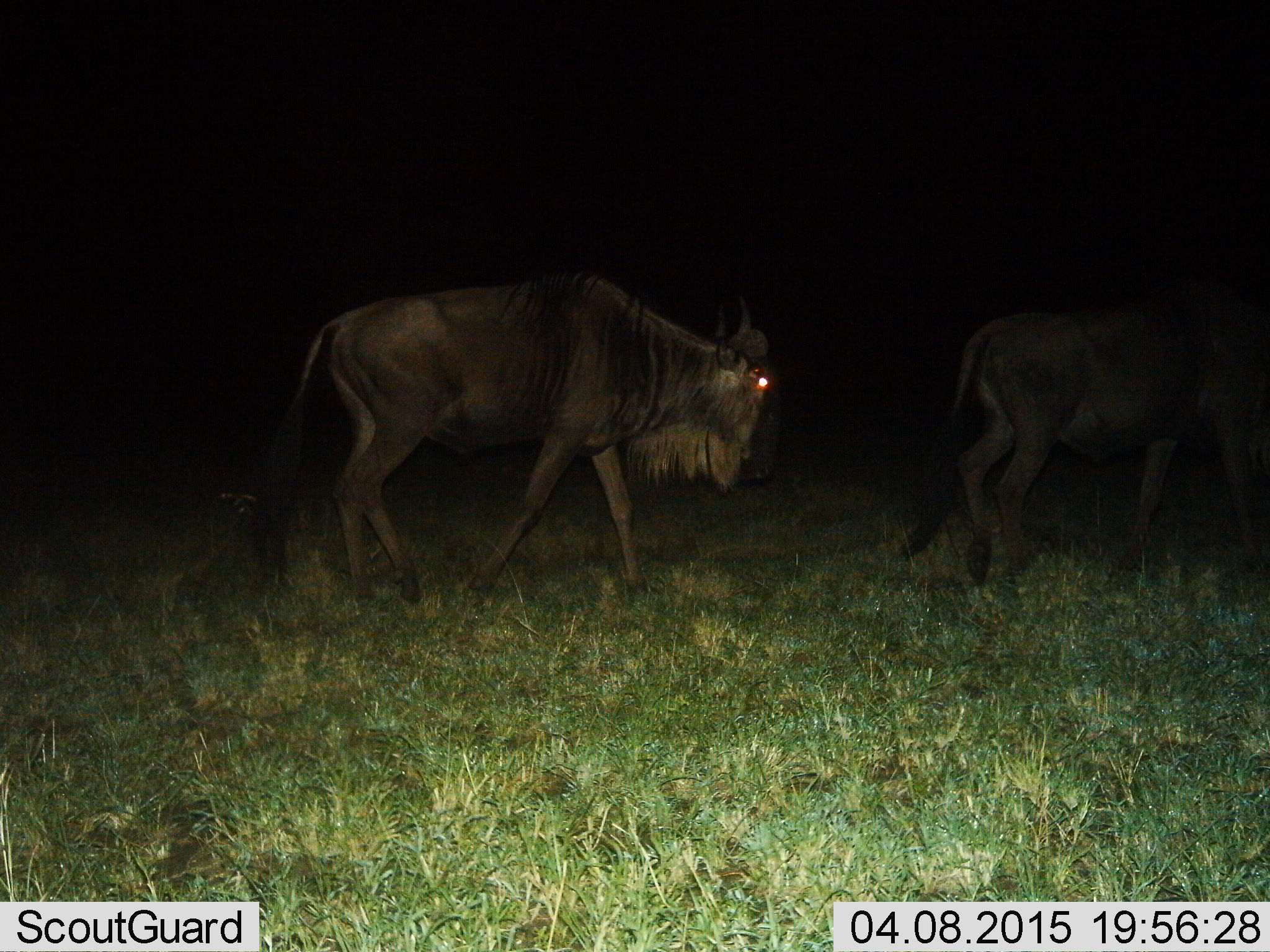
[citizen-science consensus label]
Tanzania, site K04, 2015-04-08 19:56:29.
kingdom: Animalia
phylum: Chordata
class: Mammalia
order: Artiodactyla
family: Bovidae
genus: Connochaetes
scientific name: Connochaetes taurinus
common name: blue wildebeest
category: wildebeest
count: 2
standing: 10%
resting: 0%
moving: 90%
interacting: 0%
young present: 0%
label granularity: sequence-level